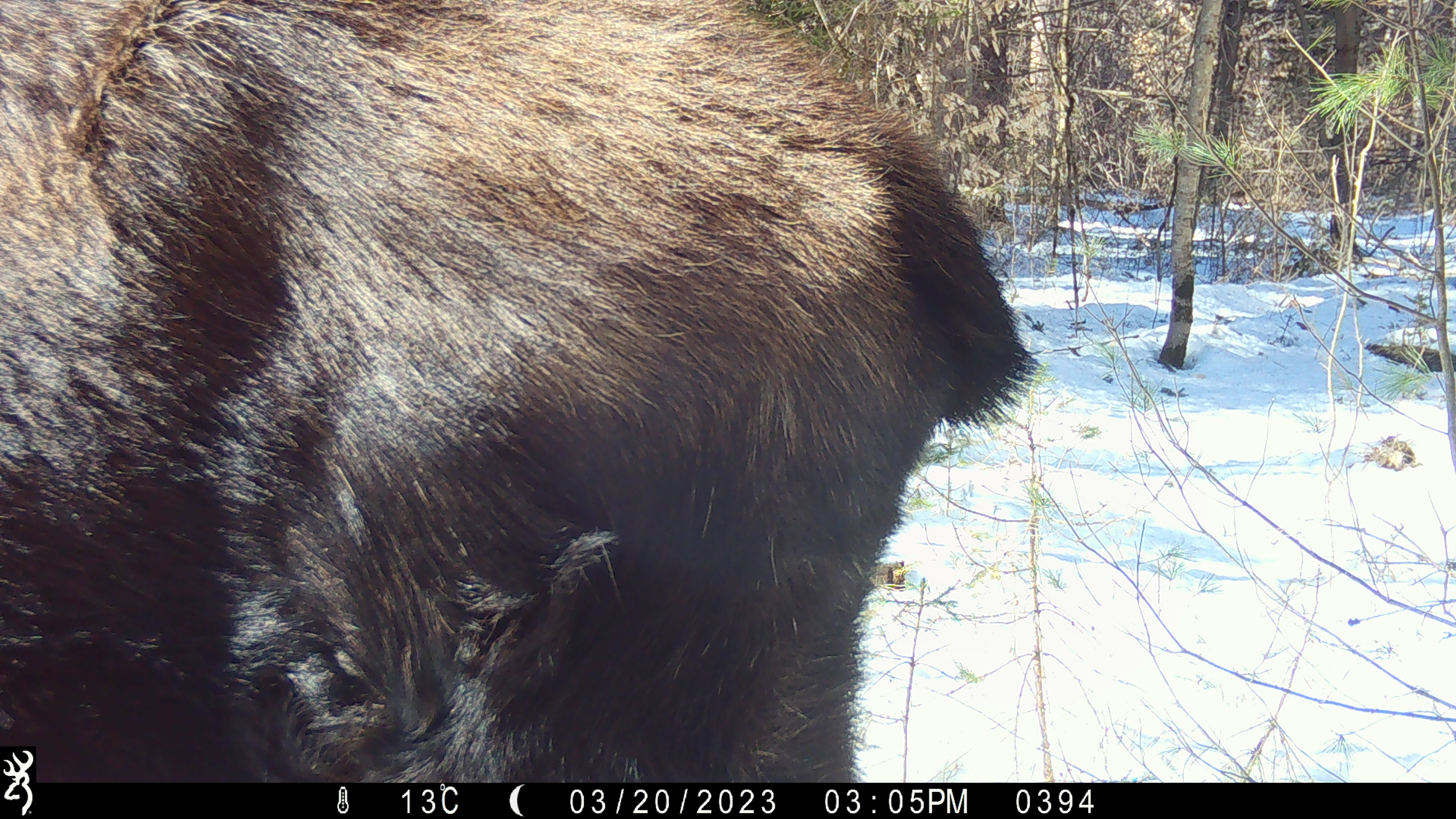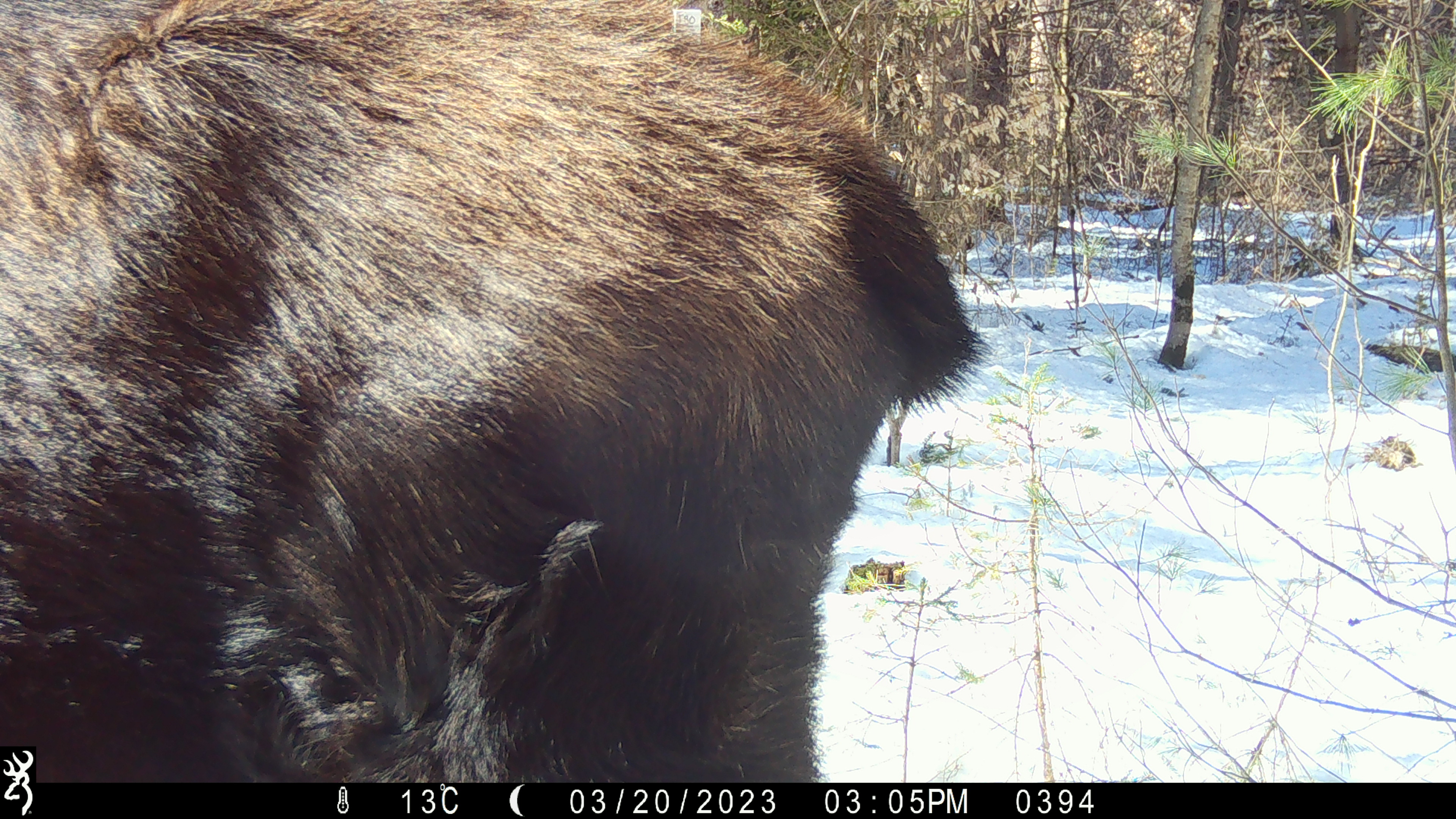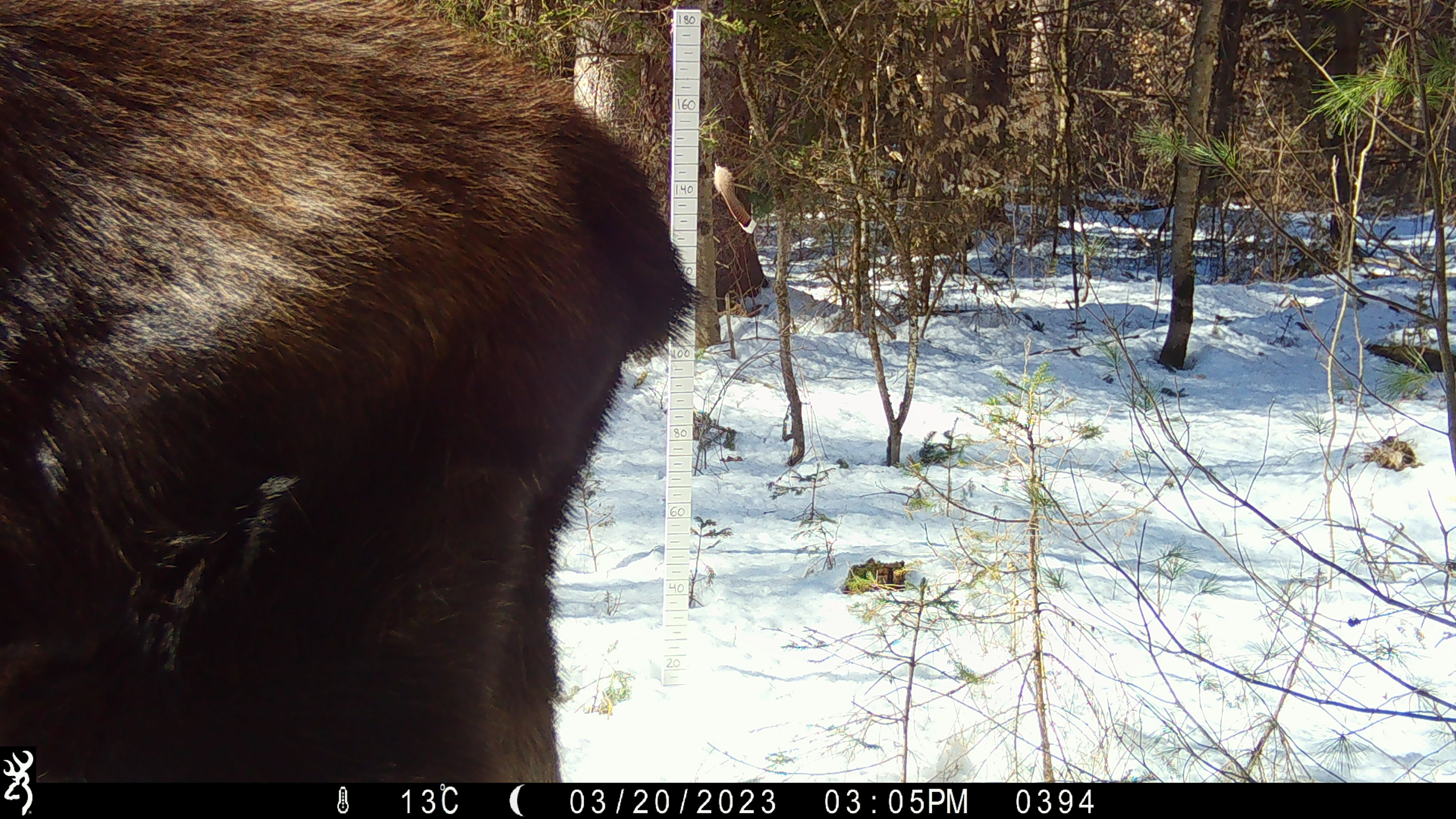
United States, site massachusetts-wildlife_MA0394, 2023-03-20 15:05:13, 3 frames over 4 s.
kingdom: Animalia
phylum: Chordata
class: Mammalia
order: Artiodactyla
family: Cervidae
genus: Alces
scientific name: Alces alces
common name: moose